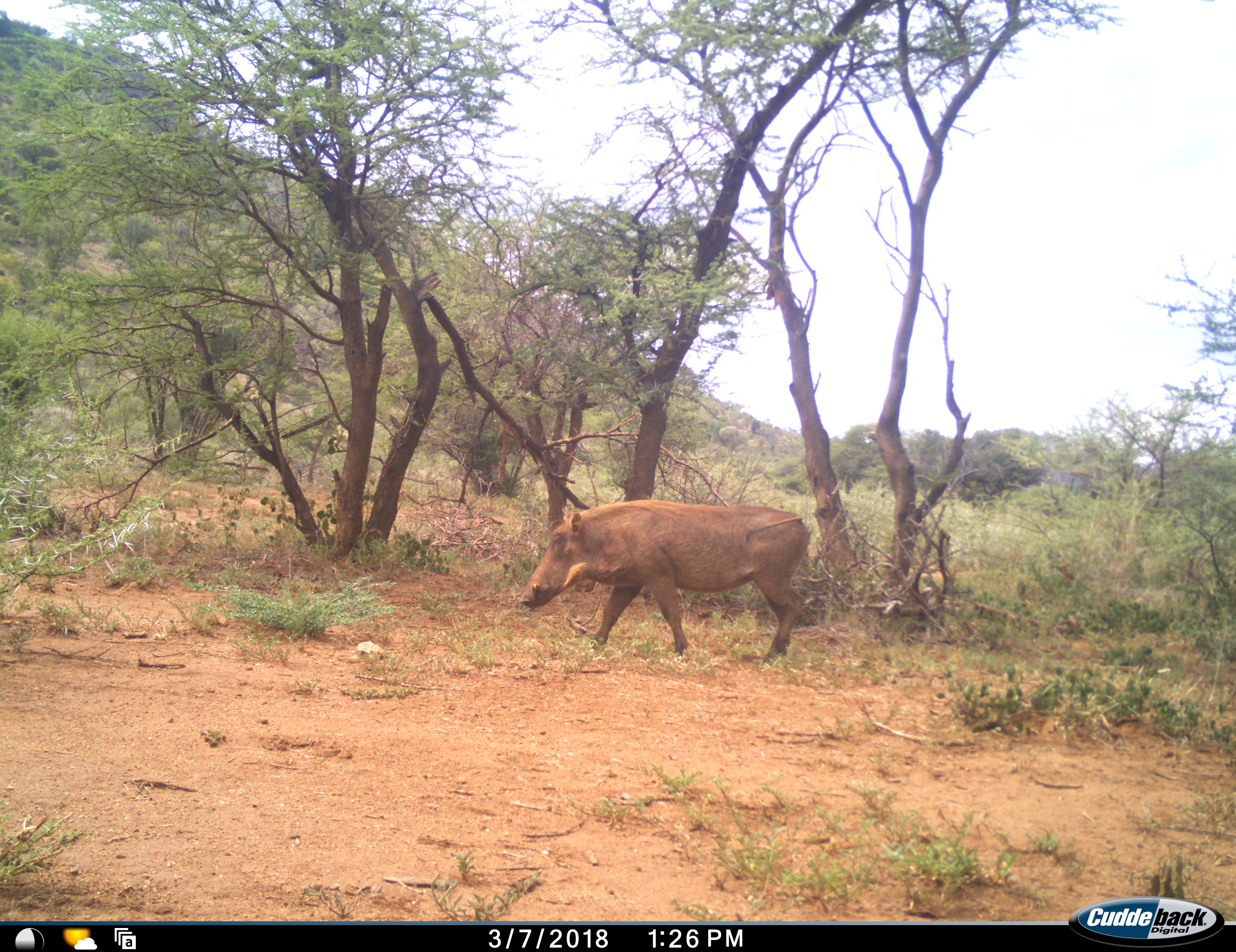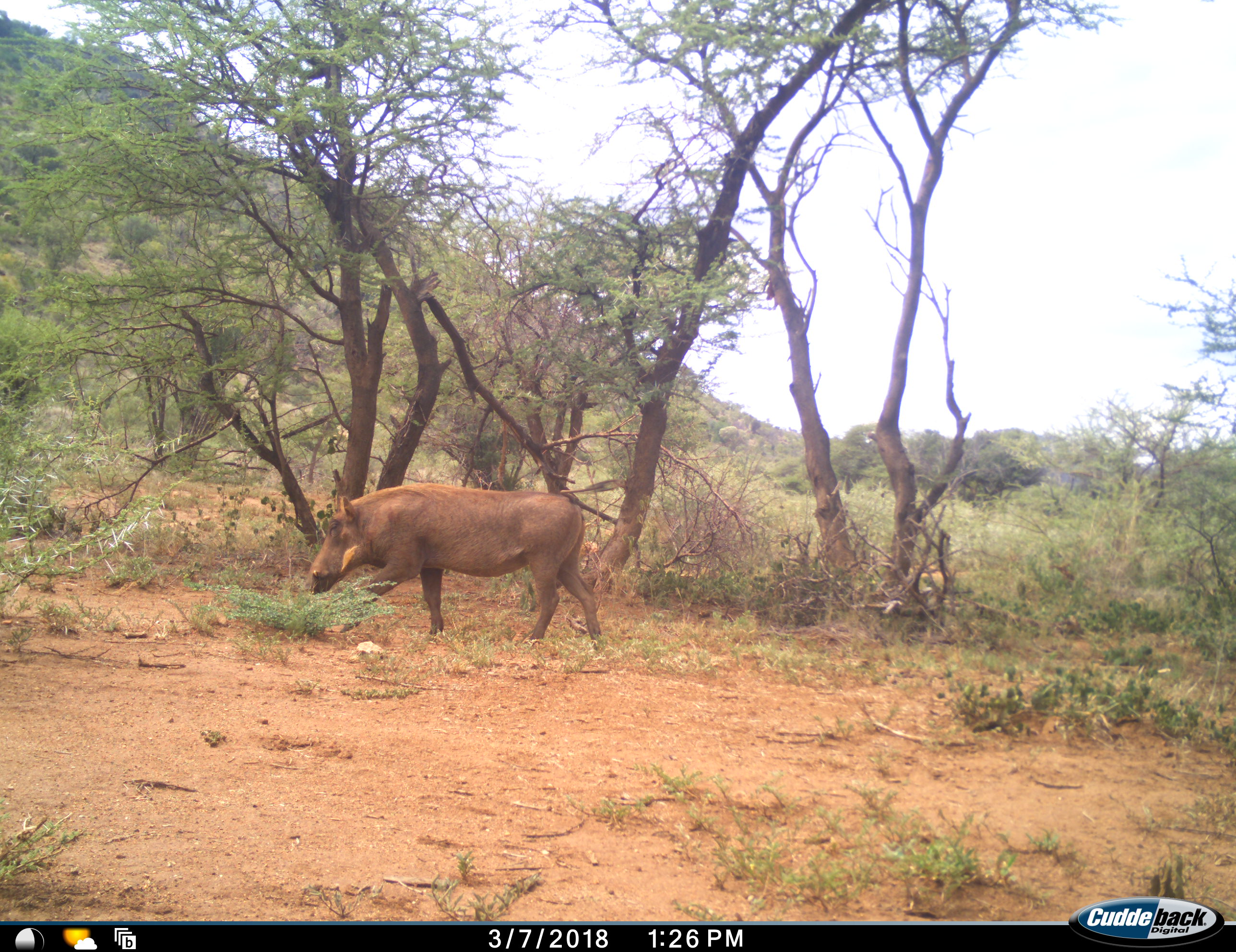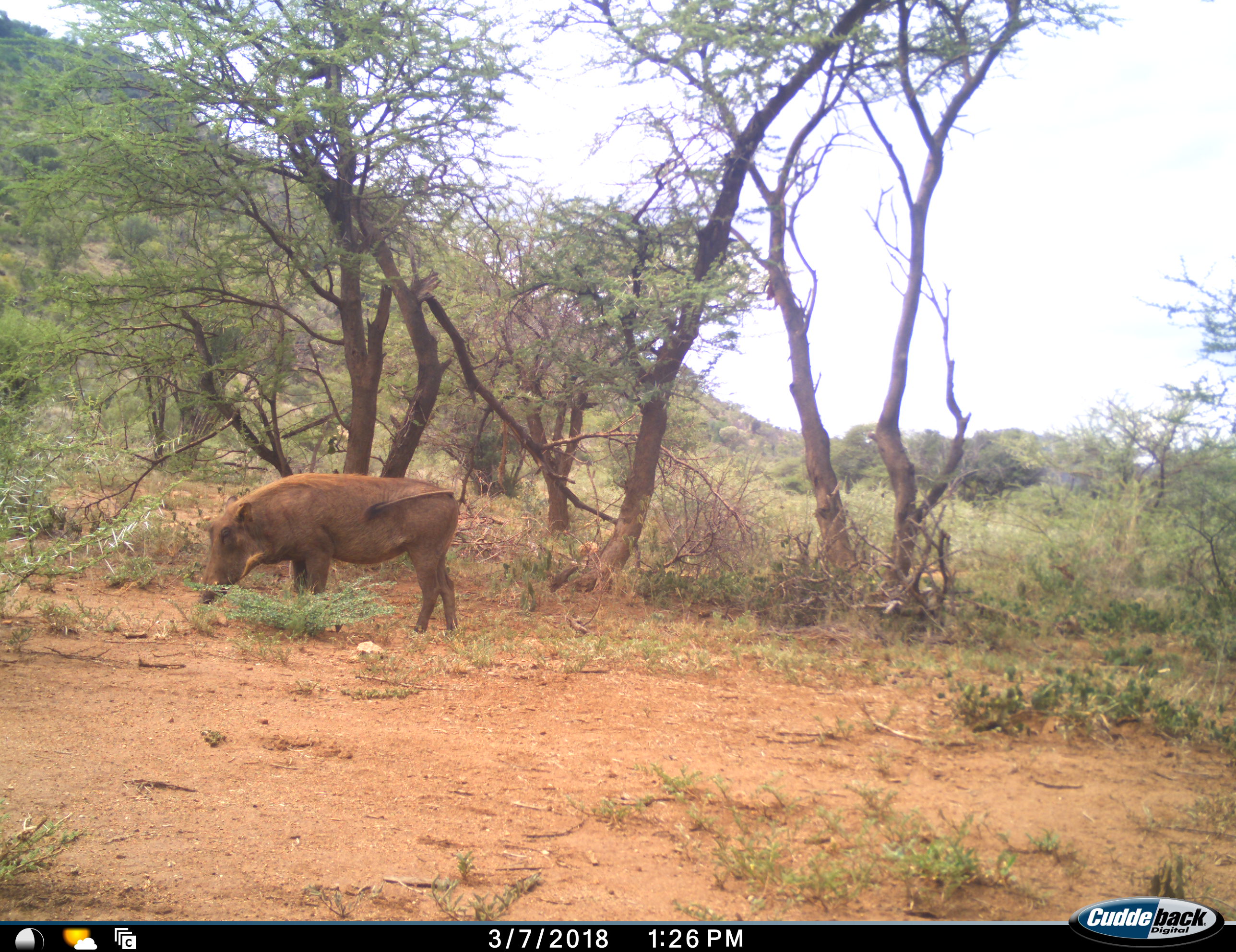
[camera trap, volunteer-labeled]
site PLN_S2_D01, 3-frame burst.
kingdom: Animalia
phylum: Chordata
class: Mammalia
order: Artiodactyla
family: Suidae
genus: Phacochoerus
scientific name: Phacochoerus africanus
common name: warthog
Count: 1.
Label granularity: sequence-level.